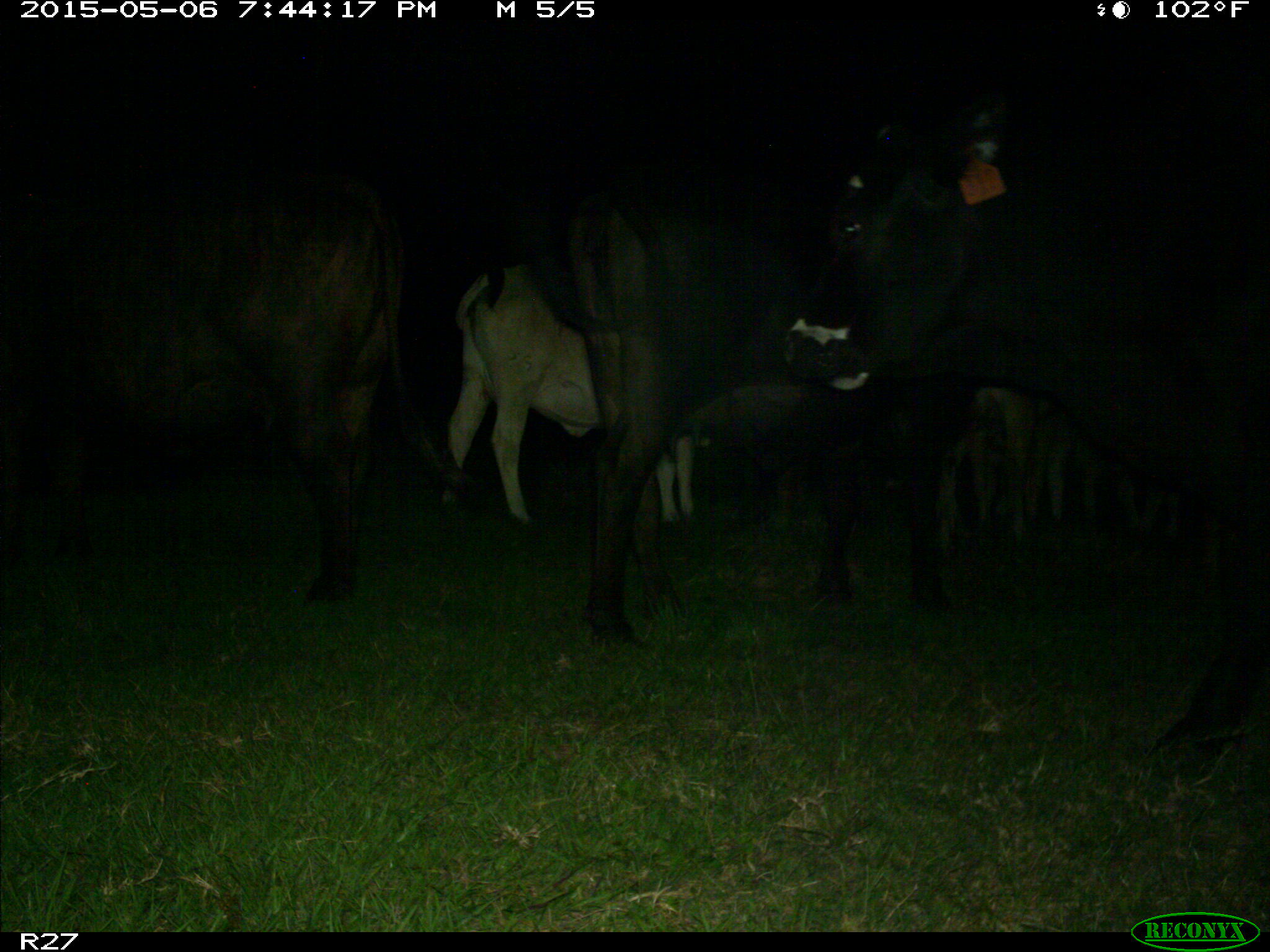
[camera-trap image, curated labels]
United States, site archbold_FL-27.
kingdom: Animalia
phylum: Chordata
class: Mammalia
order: Artiodactyla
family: Bovidae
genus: Bos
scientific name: Bos taurus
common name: domestic cow